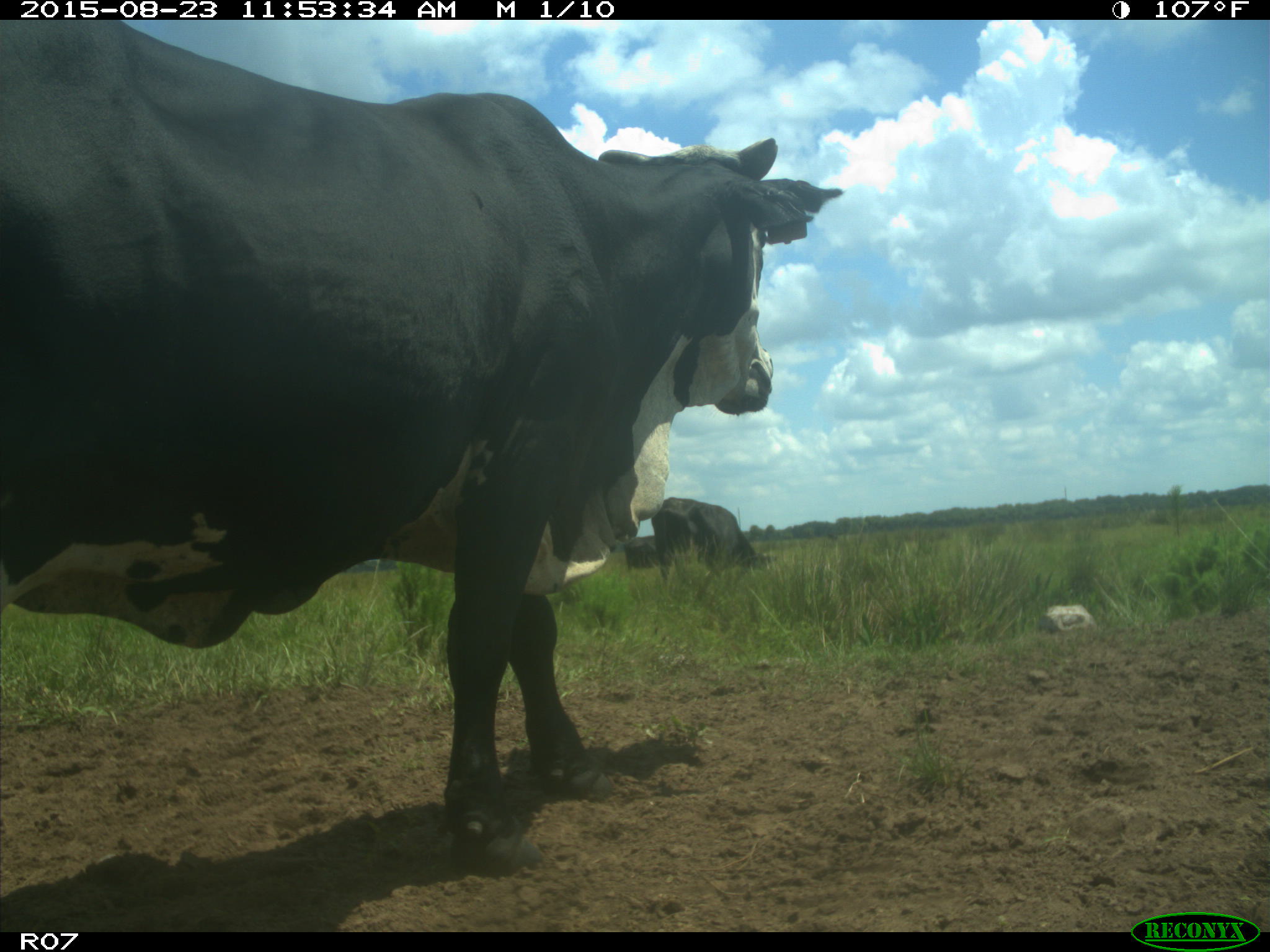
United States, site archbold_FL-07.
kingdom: Animalia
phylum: Chordata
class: Mammalia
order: Artiodactyla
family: Bovidae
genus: Bos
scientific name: Bos taurus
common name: domestic cow